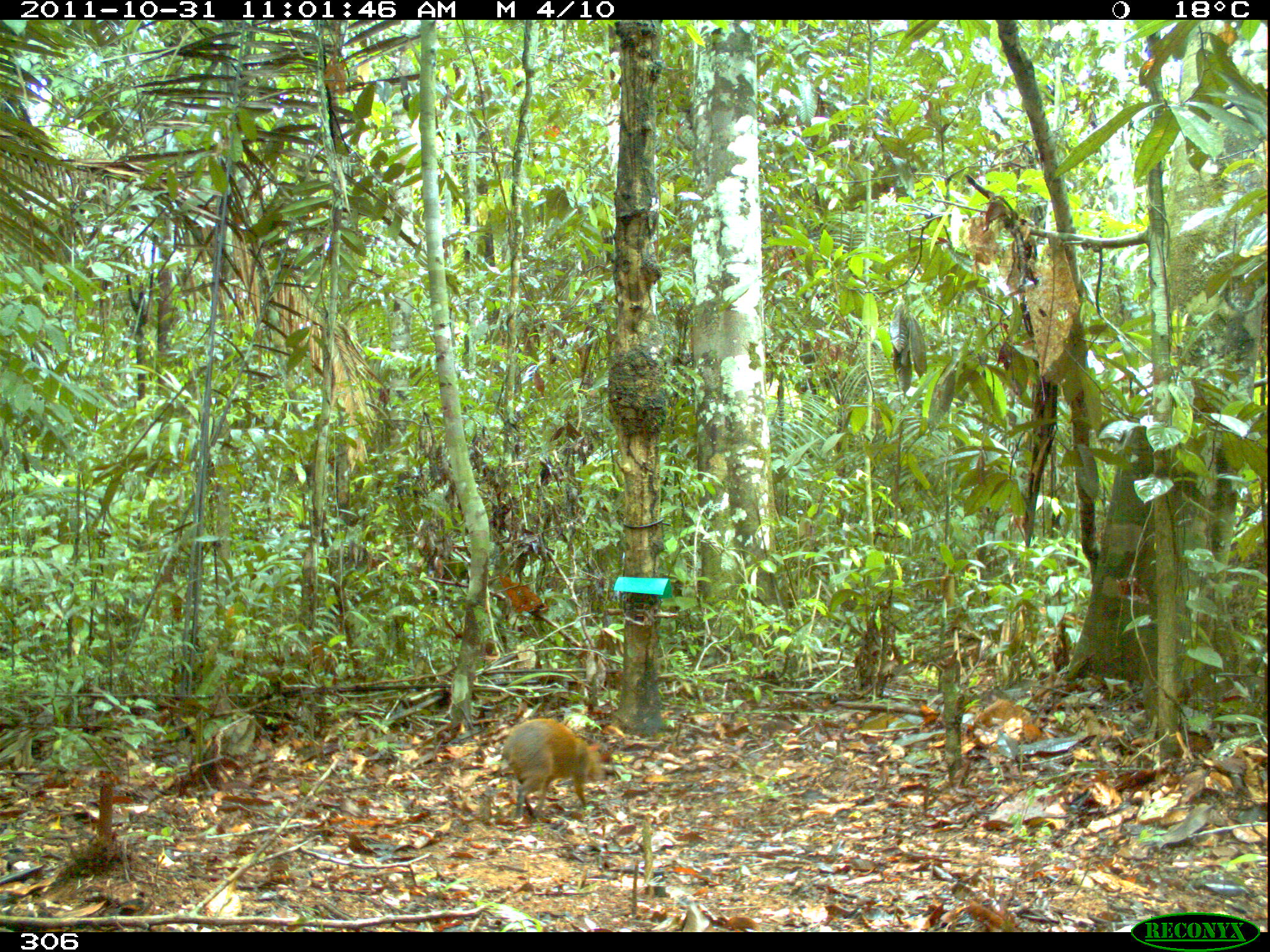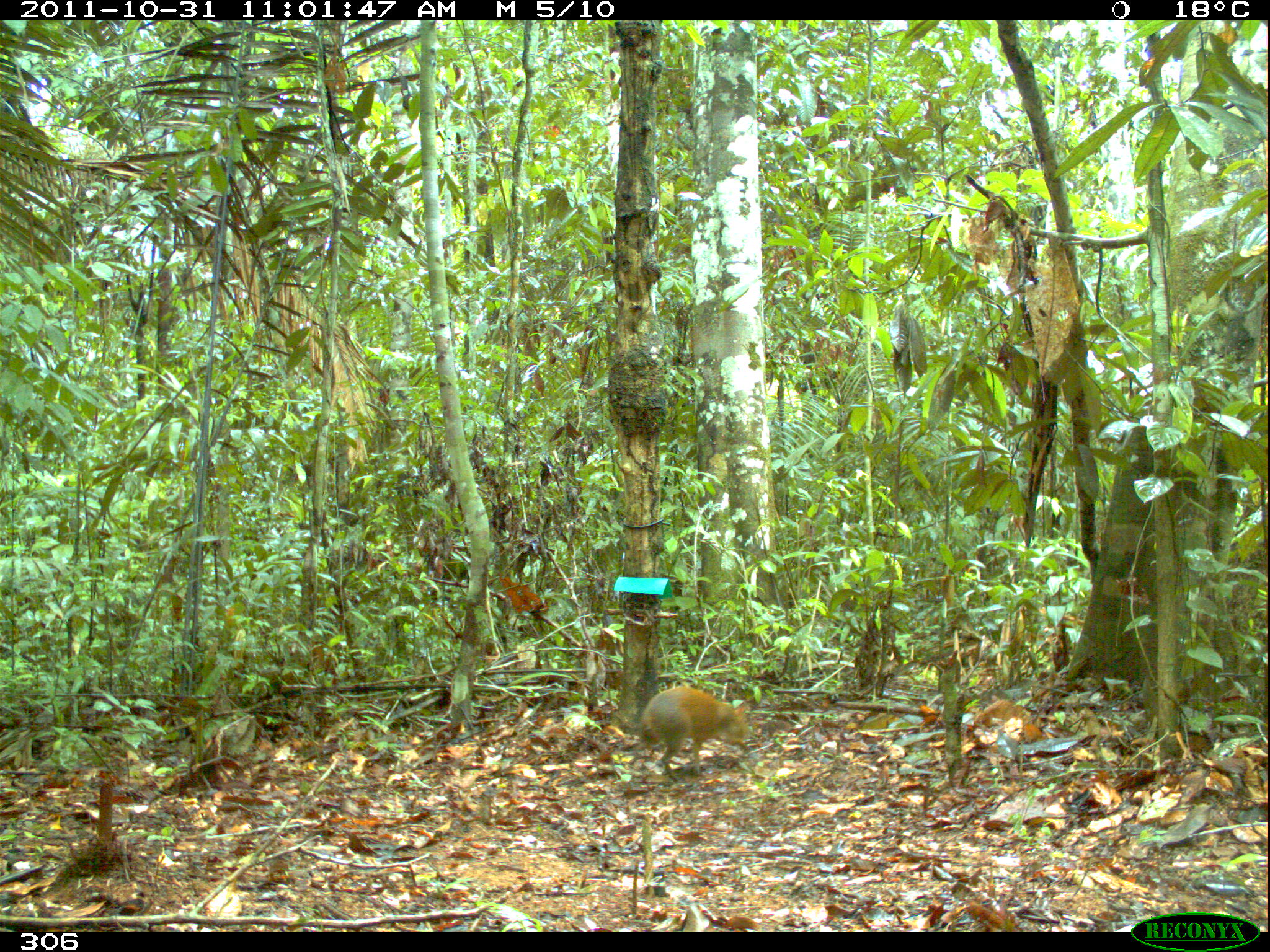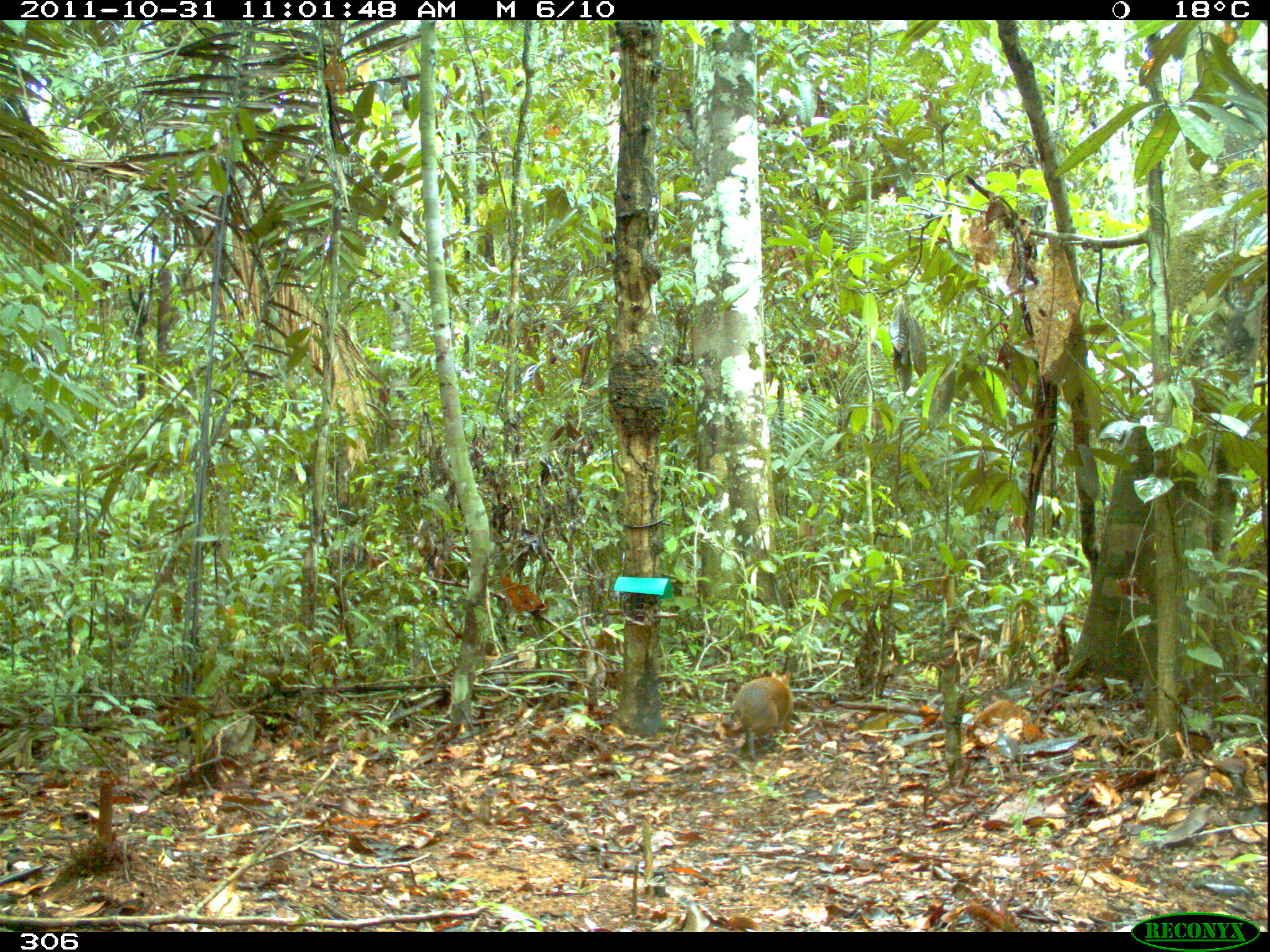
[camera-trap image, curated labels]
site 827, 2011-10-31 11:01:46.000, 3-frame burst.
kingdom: Animalia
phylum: Chordata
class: Mammalia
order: Rodentia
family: Dasyproctidae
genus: Dasyprocta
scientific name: Dasyprocta punctata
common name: central american agouti